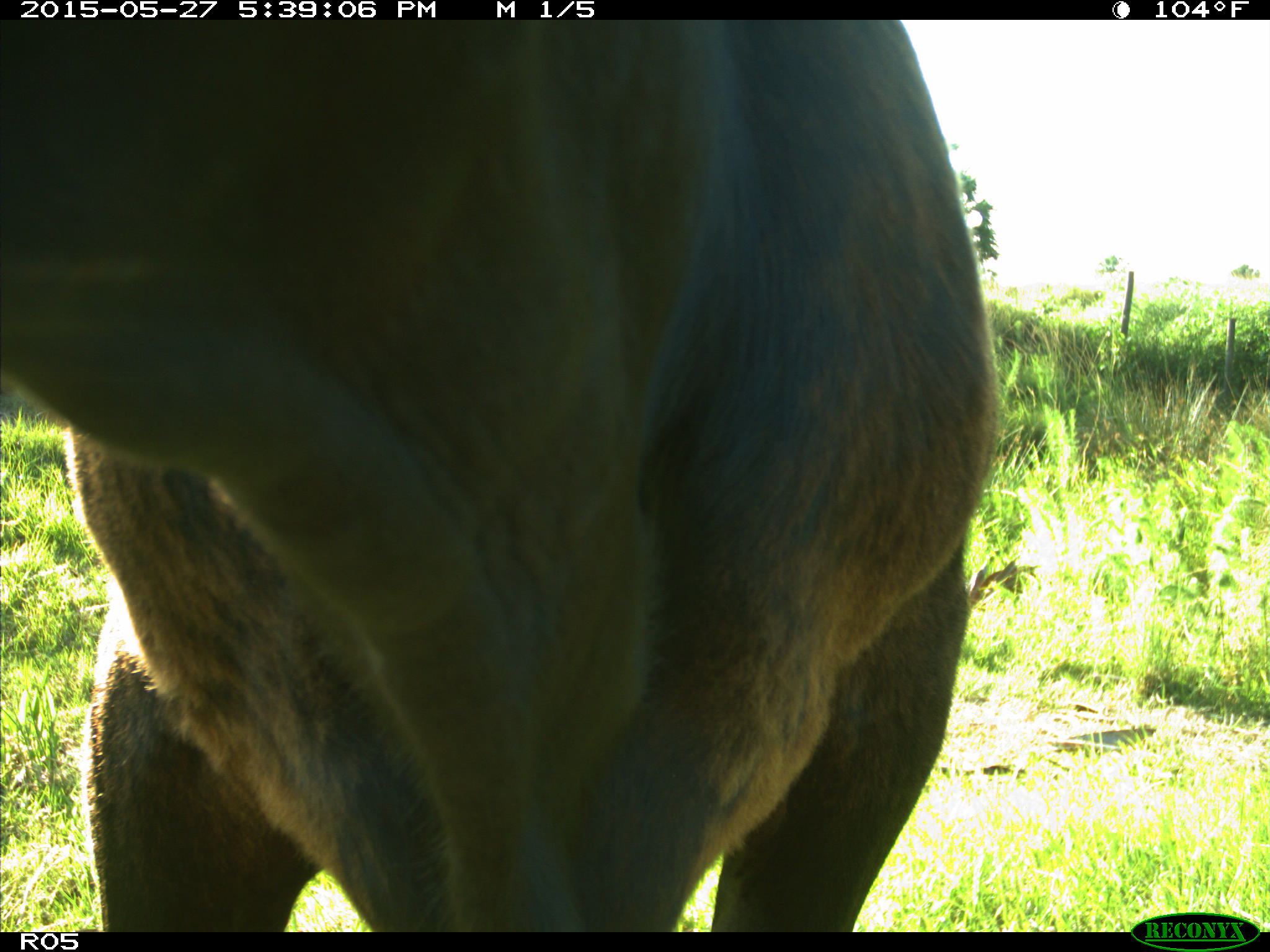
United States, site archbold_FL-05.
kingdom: Animalia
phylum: Chordata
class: Mammalia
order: Artiodactyla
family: Bovidae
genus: Bos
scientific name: Bos taurus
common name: domestic cow